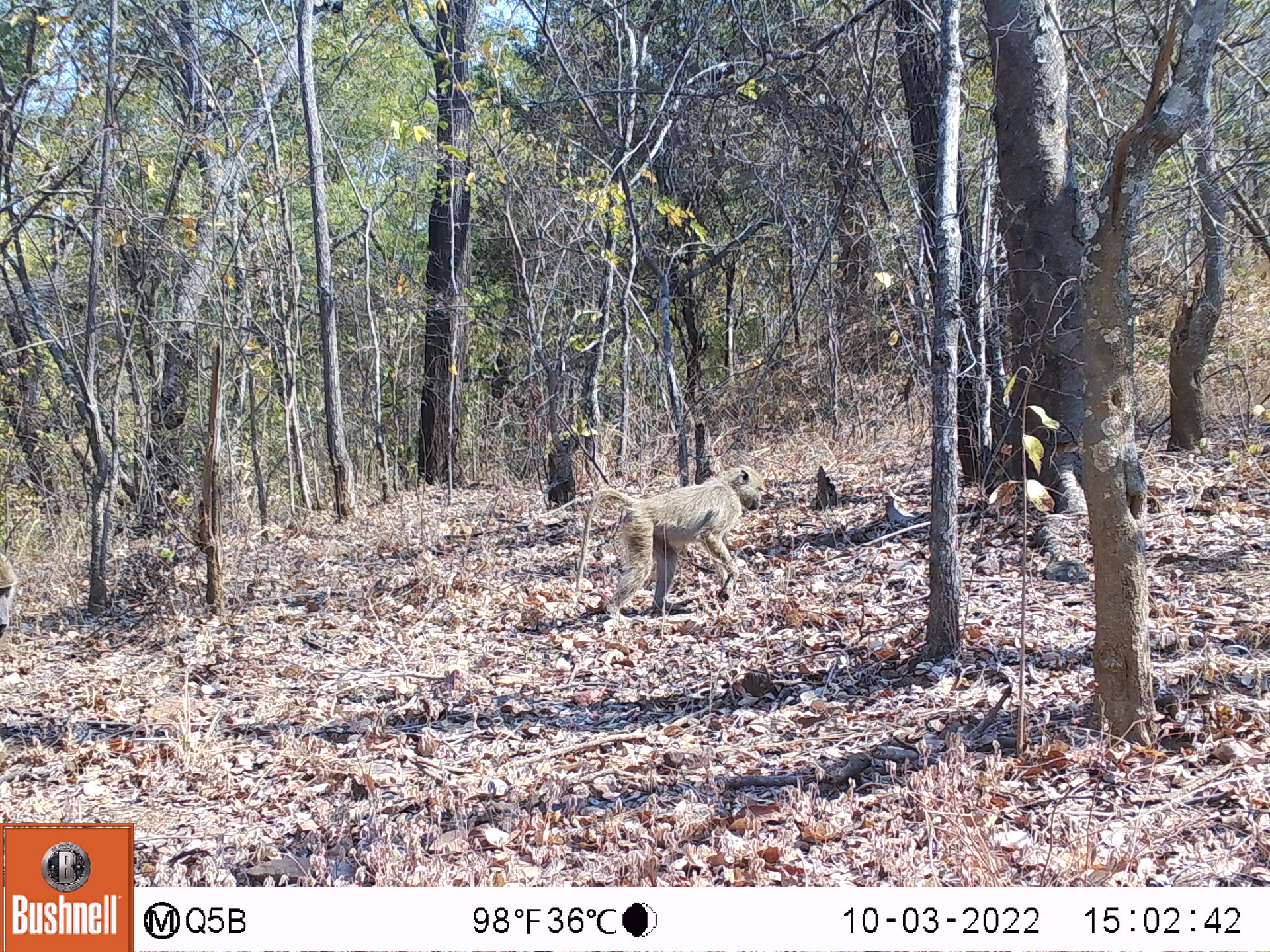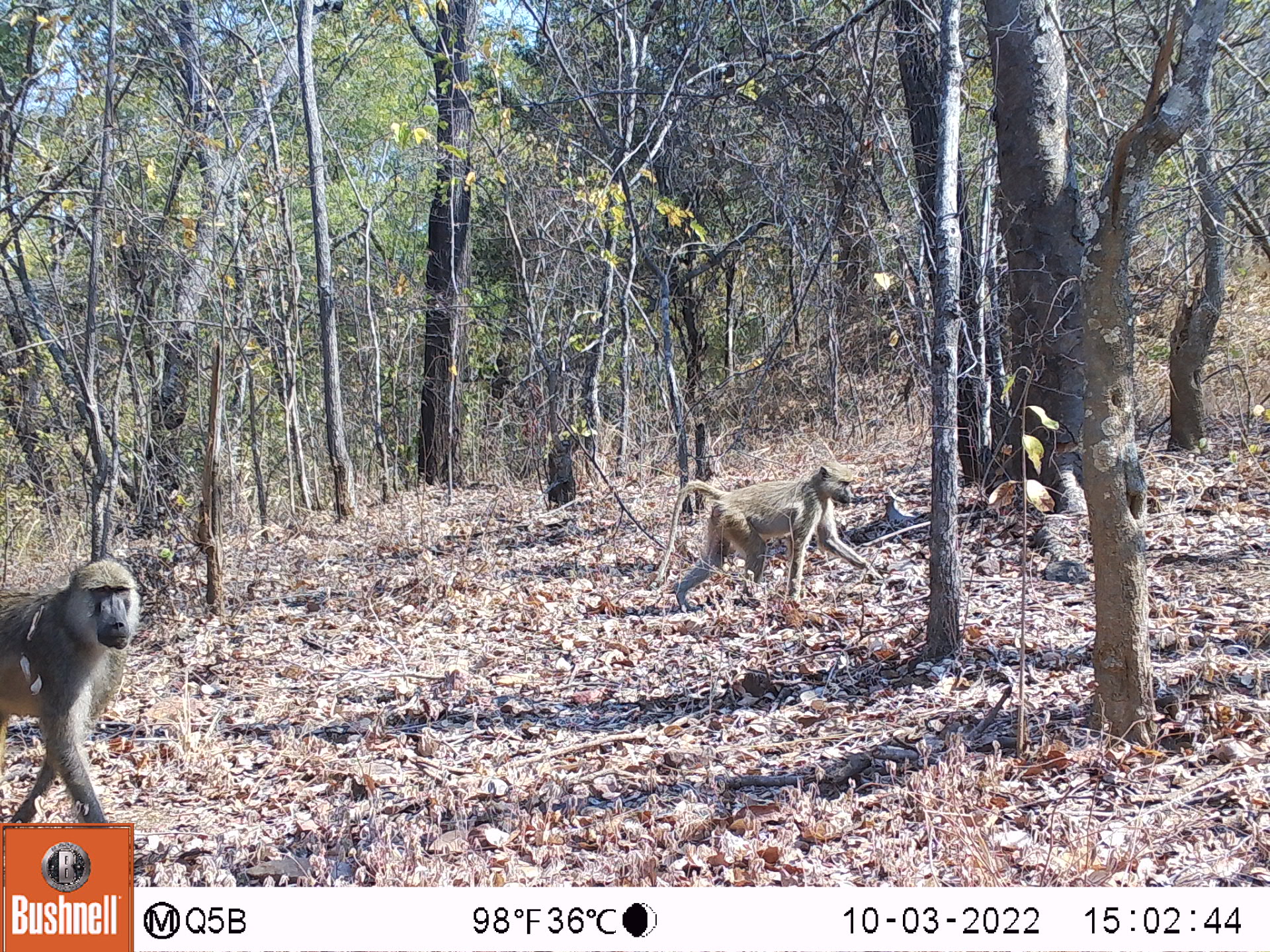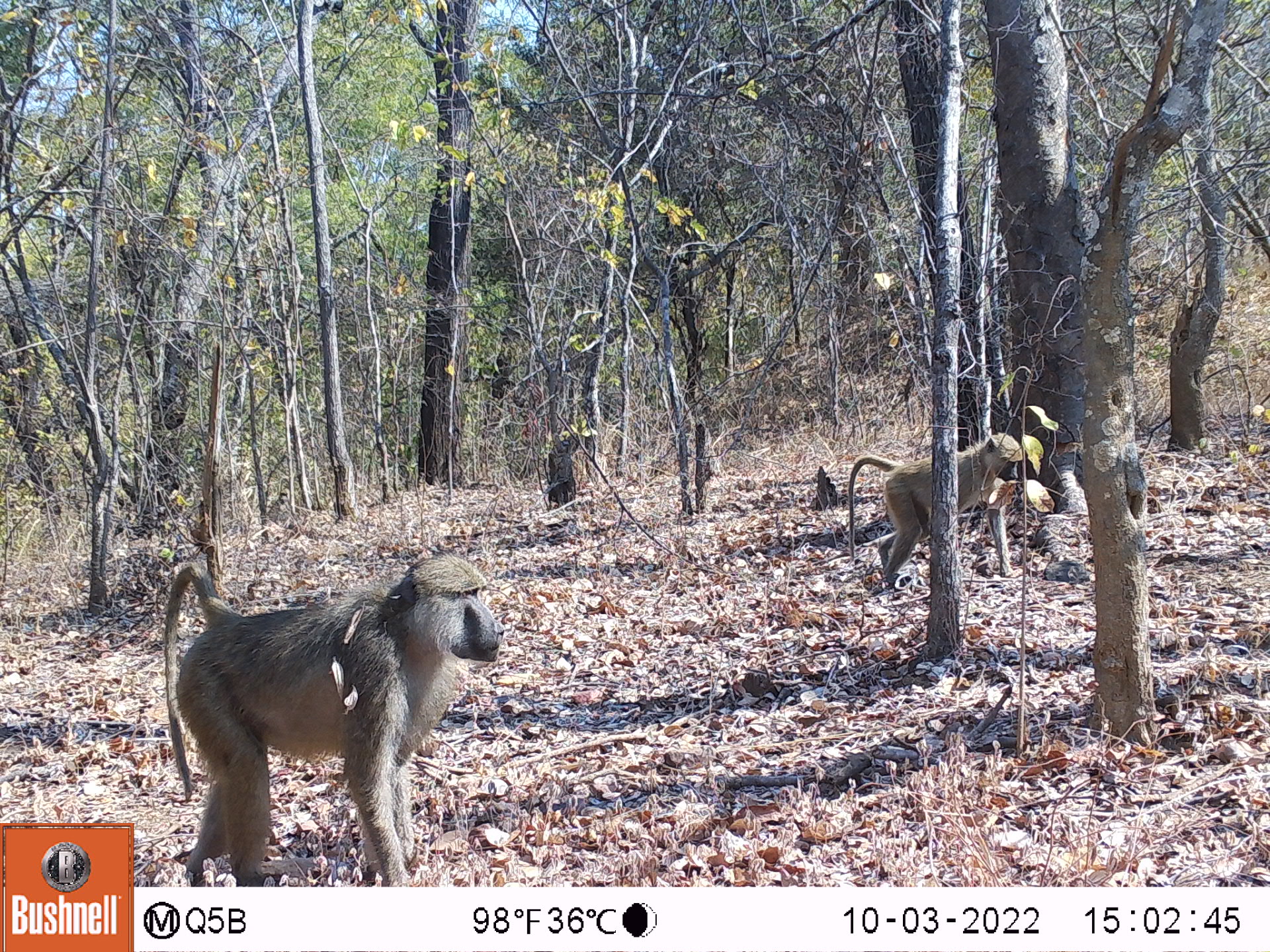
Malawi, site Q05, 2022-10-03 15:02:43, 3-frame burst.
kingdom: Animalia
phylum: Chordata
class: Mammalia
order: Primates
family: Cercopithecidae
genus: Papio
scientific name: Papio cynocephalus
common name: yellow baboon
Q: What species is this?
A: Yellow baboon (Papio cynocephalus).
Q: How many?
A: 2.